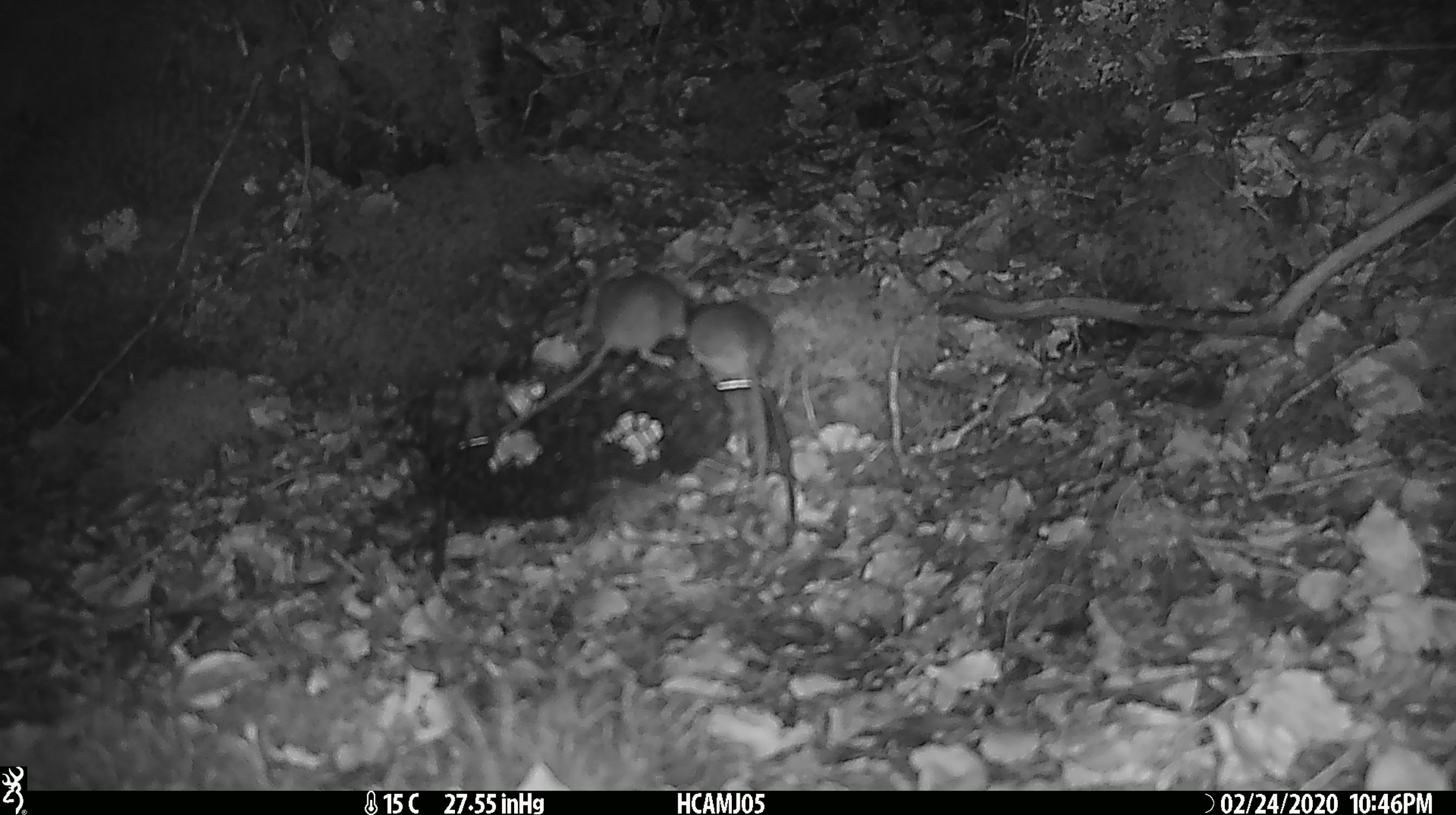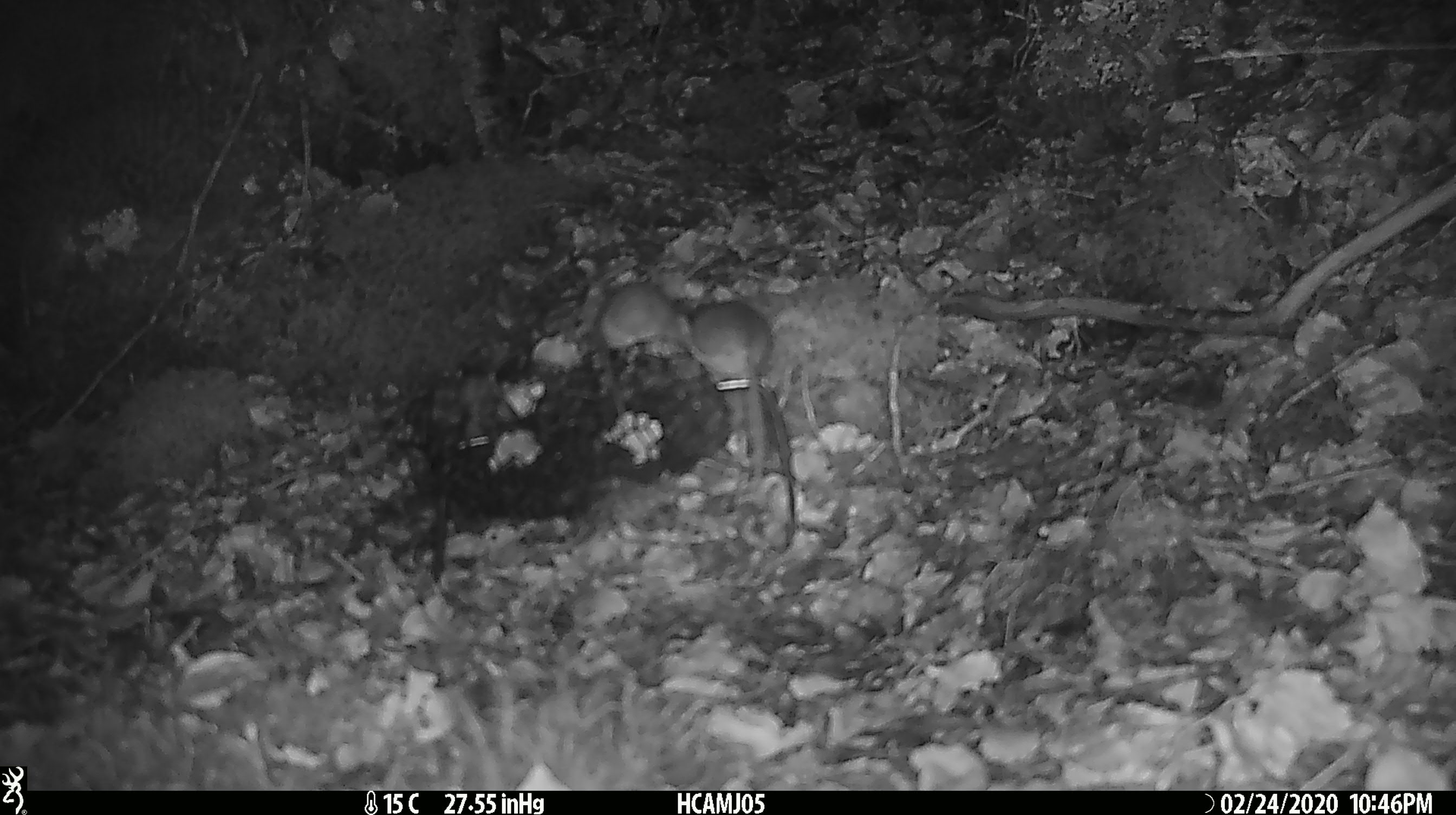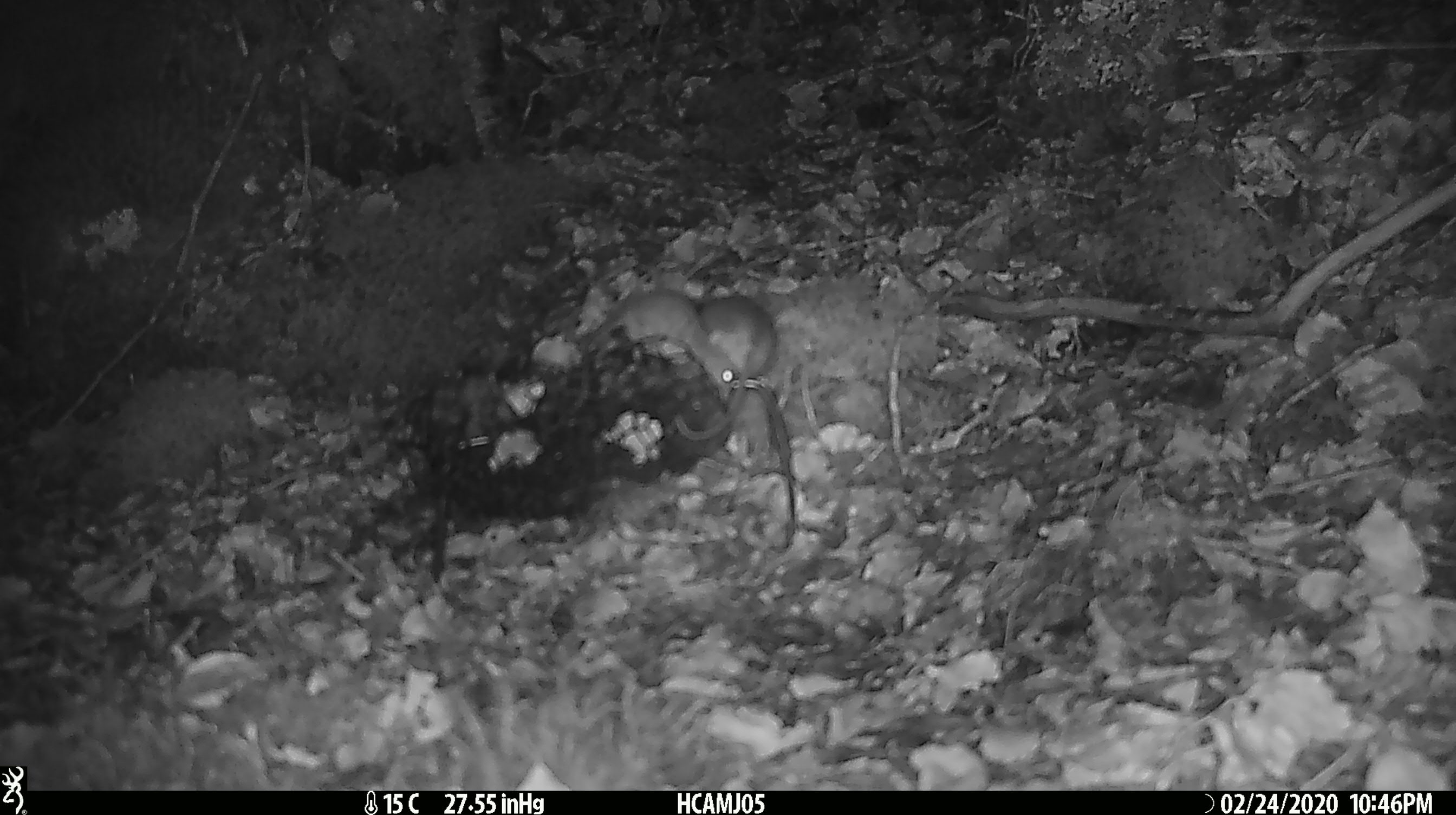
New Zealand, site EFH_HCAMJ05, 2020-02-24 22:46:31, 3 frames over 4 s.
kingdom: Animalia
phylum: Chordata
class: Mammalia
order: Rodentia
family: Muridae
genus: Mus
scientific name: Mus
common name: mouse